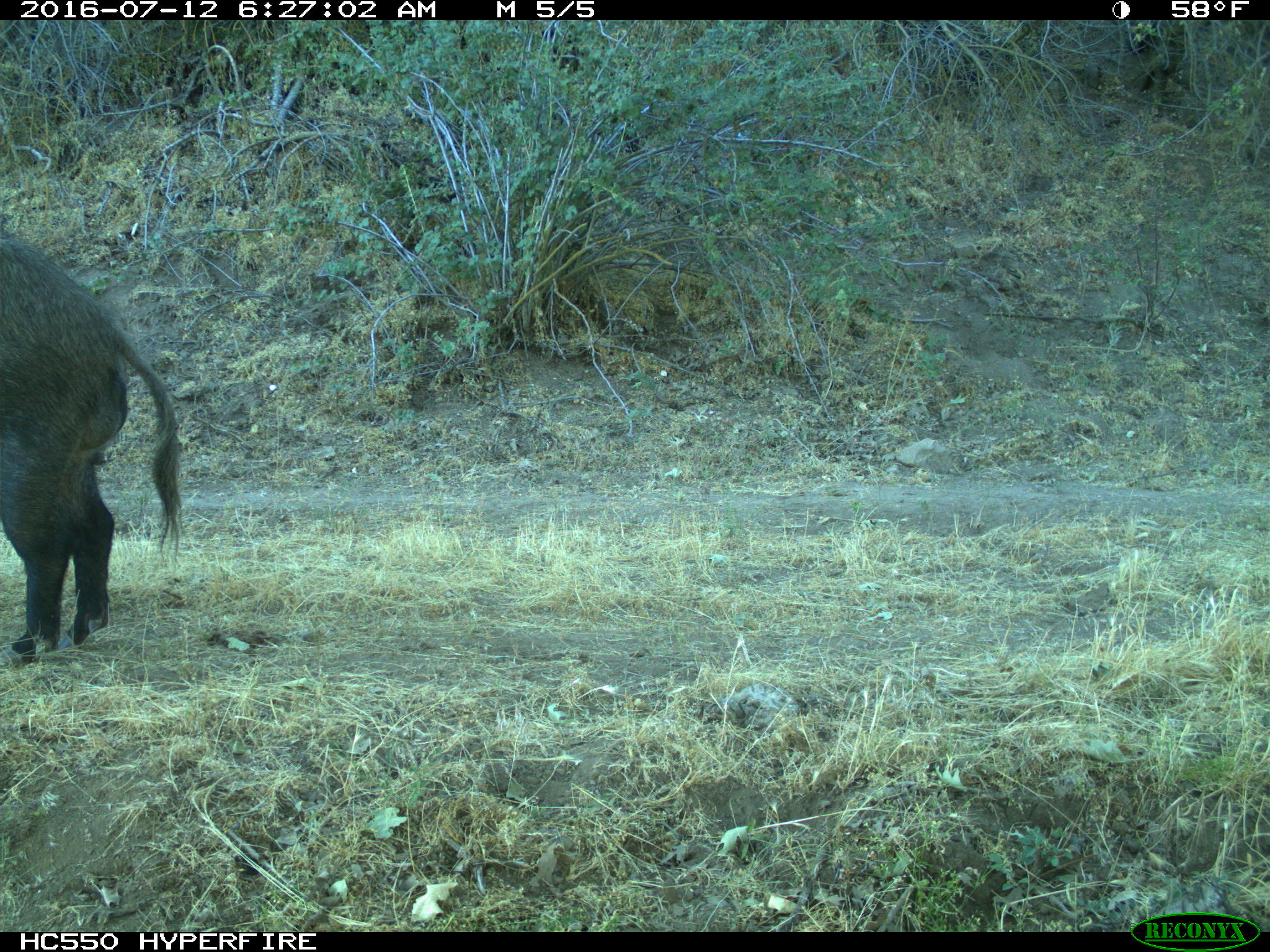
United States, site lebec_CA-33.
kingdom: Animalia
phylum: Chordata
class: Mammalia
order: Artiodactyla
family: Suidae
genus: Sus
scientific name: Sus scrofa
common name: wild boar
Sus scrofa (wild boar).